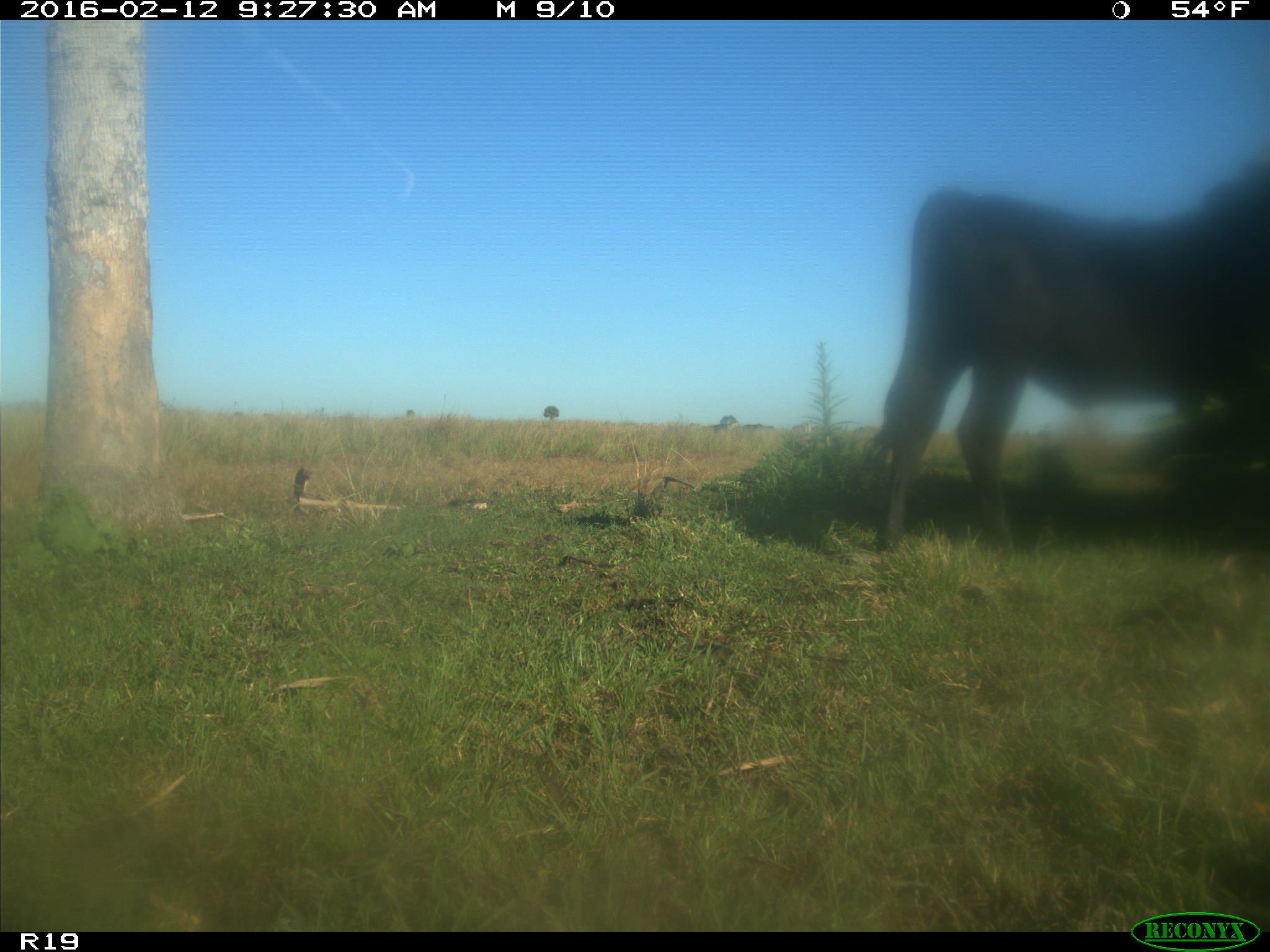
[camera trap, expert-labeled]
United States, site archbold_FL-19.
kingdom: Animalia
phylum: Chordata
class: Mammalia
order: Artiodactyla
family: Bovidae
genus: Bos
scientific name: Bos taurus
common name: domestic cow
Bos taurus (domestic cow).